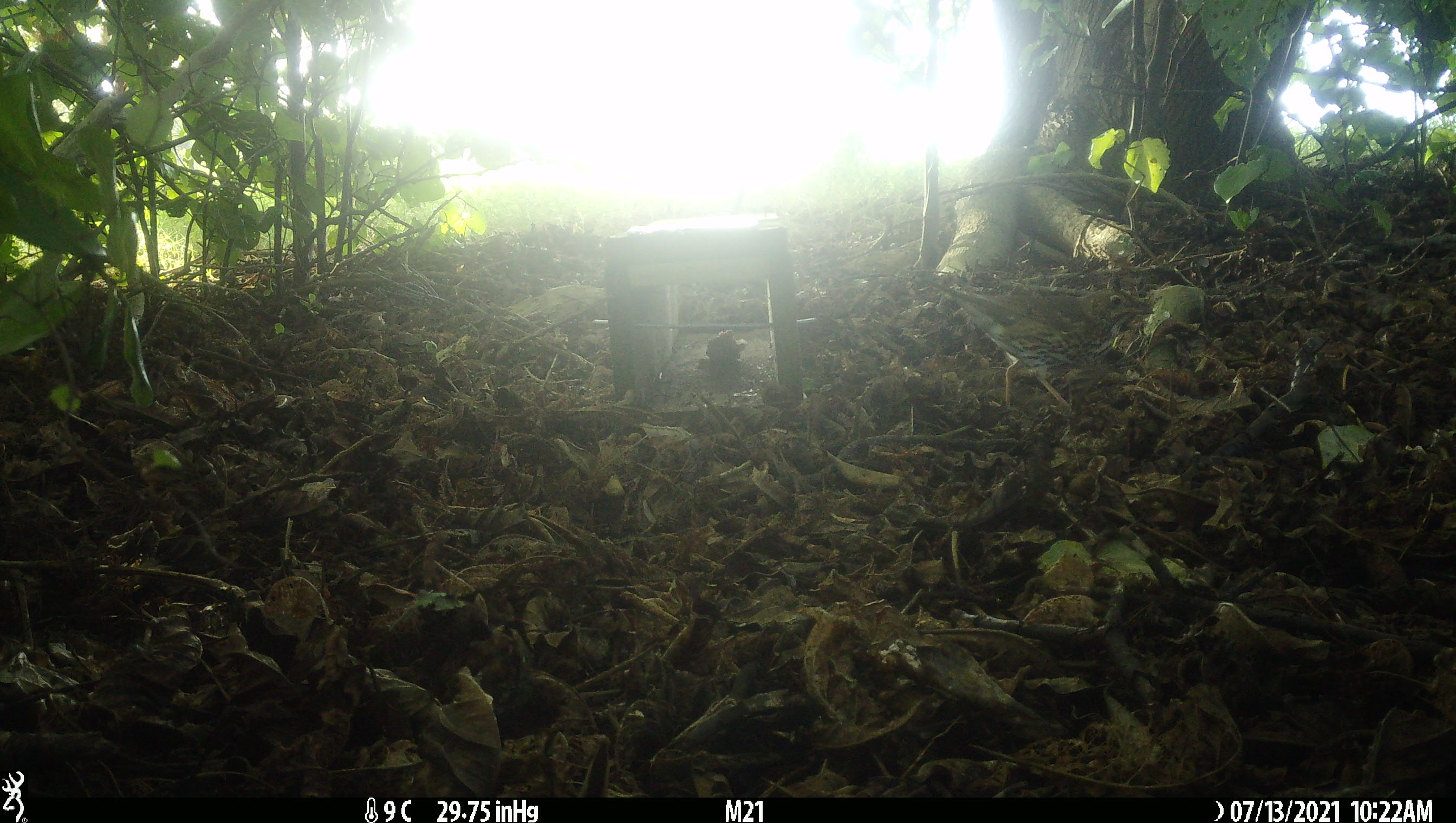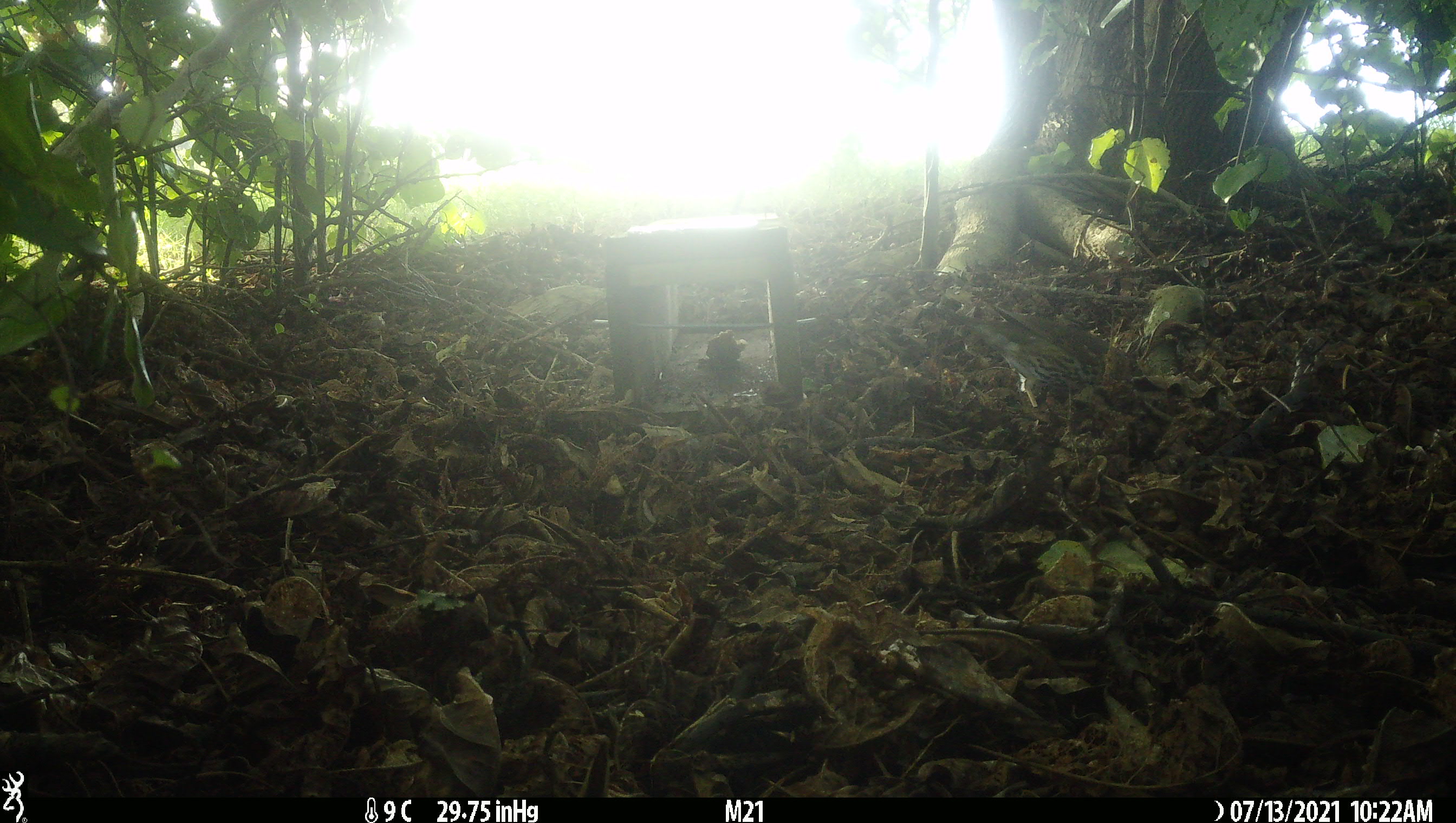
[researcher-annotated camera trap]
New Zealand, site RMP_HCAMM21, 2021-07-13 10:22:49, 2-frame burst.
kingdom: Animalia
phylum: Chordata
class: Aves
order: Passeriformes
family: Turdidae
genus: Turdus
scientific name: Turdus philomelos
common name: song thrush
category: thrush